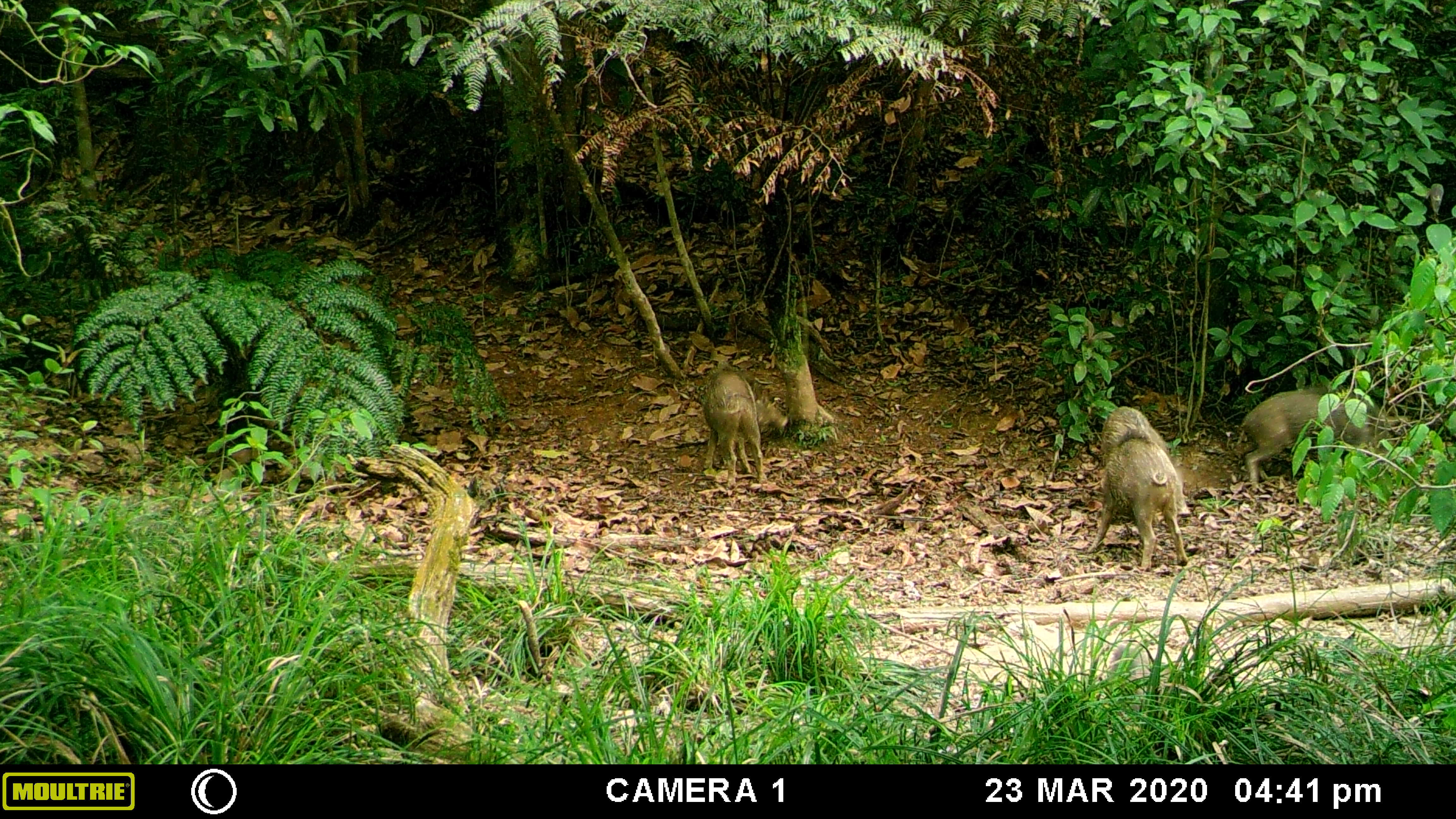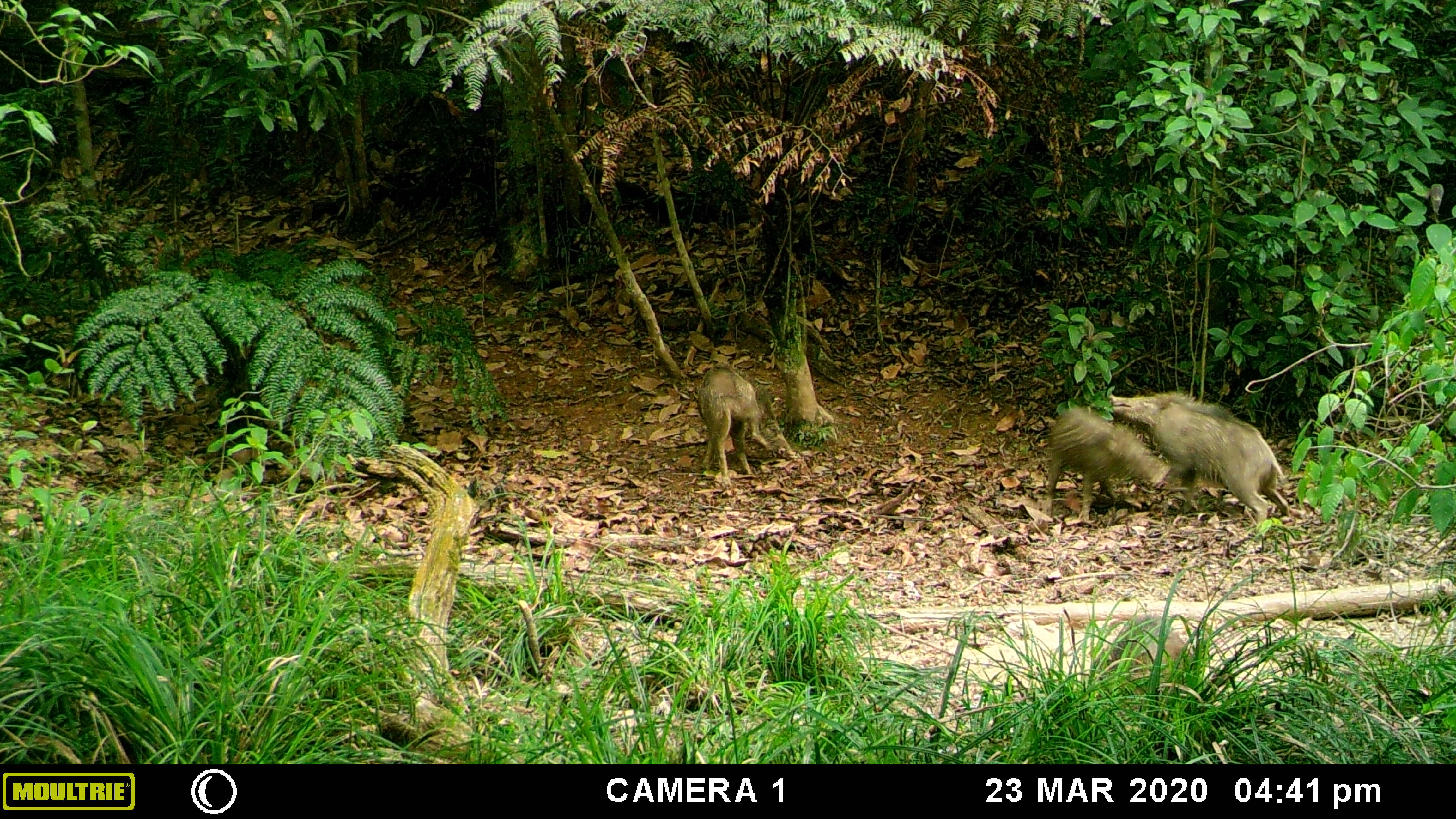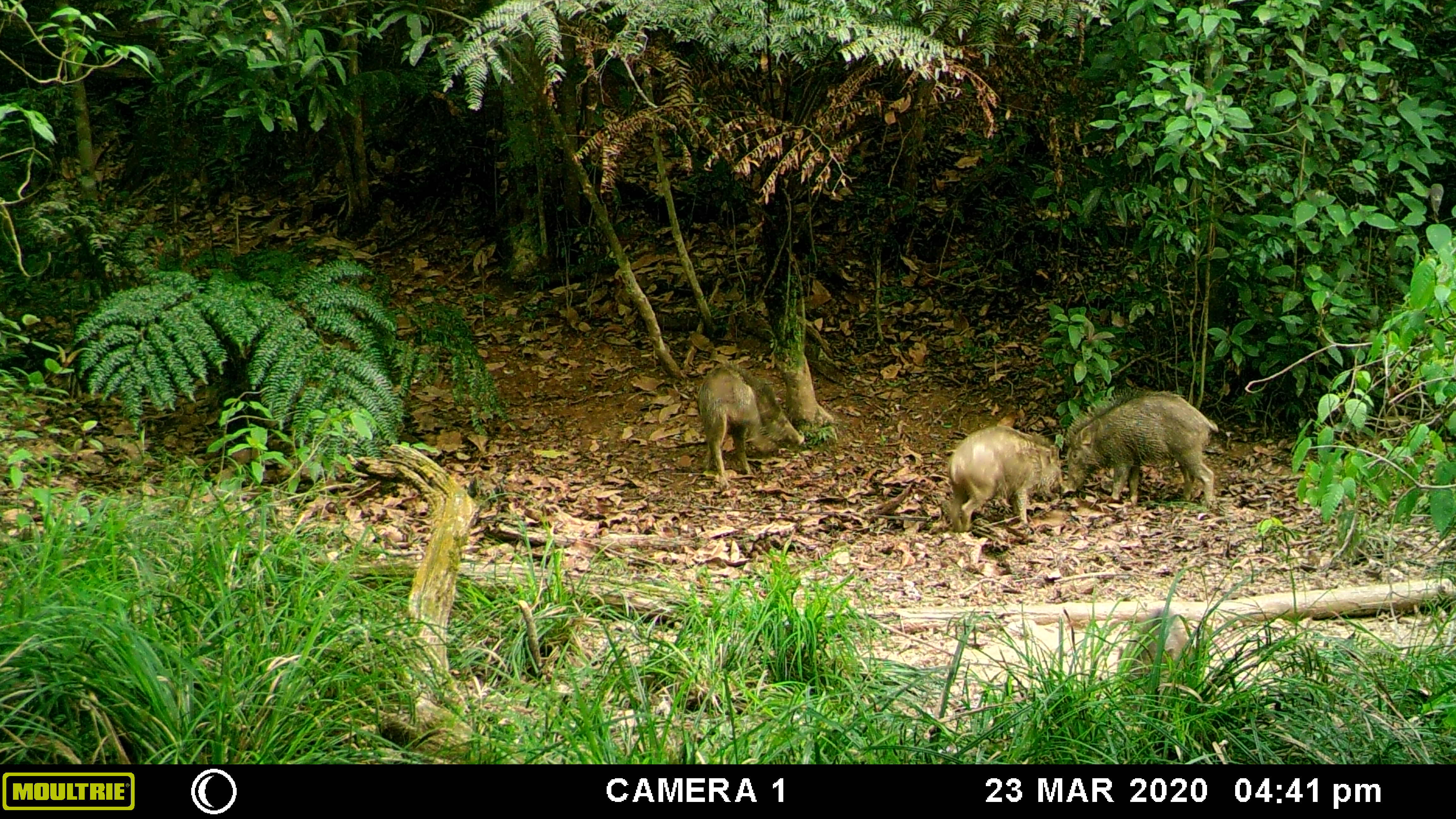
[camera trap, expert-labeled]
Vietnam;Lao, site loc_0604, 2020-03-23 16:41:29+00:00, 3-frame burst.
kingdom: Animalia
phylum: Chordata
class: Mammalia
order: Artiodactyla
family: Suidae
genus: Sus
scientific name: Sus scrofa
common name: eurasian wild pig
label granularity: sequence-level